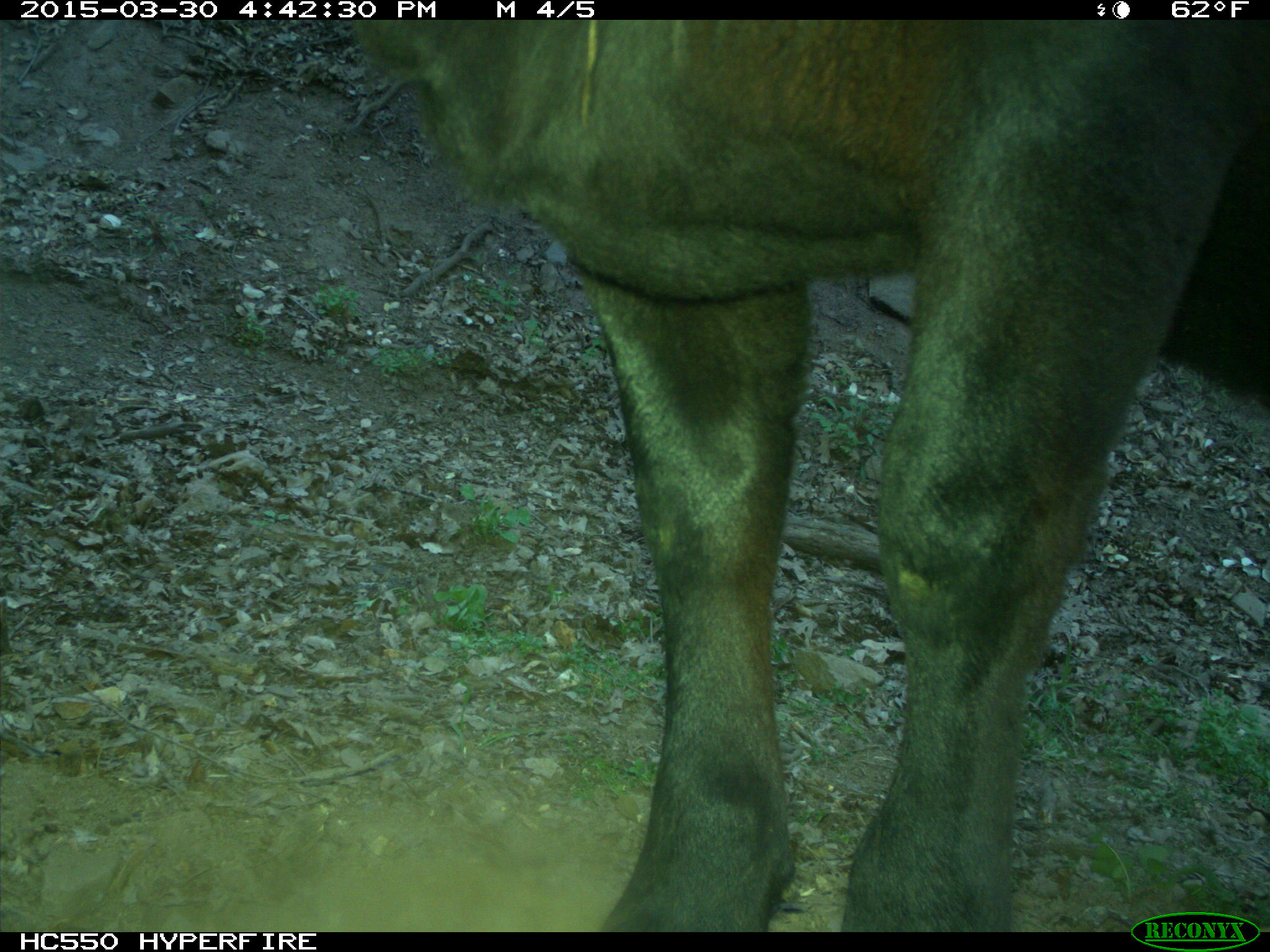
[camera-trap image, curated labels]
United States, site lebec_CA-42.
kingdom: Animalia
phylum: Chordata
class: Mammalia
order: Artiodactyla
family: Bovidae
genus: Bos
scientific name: Bos taurus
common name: domestic cow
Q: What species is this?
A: Bos taurus (domestic cow).